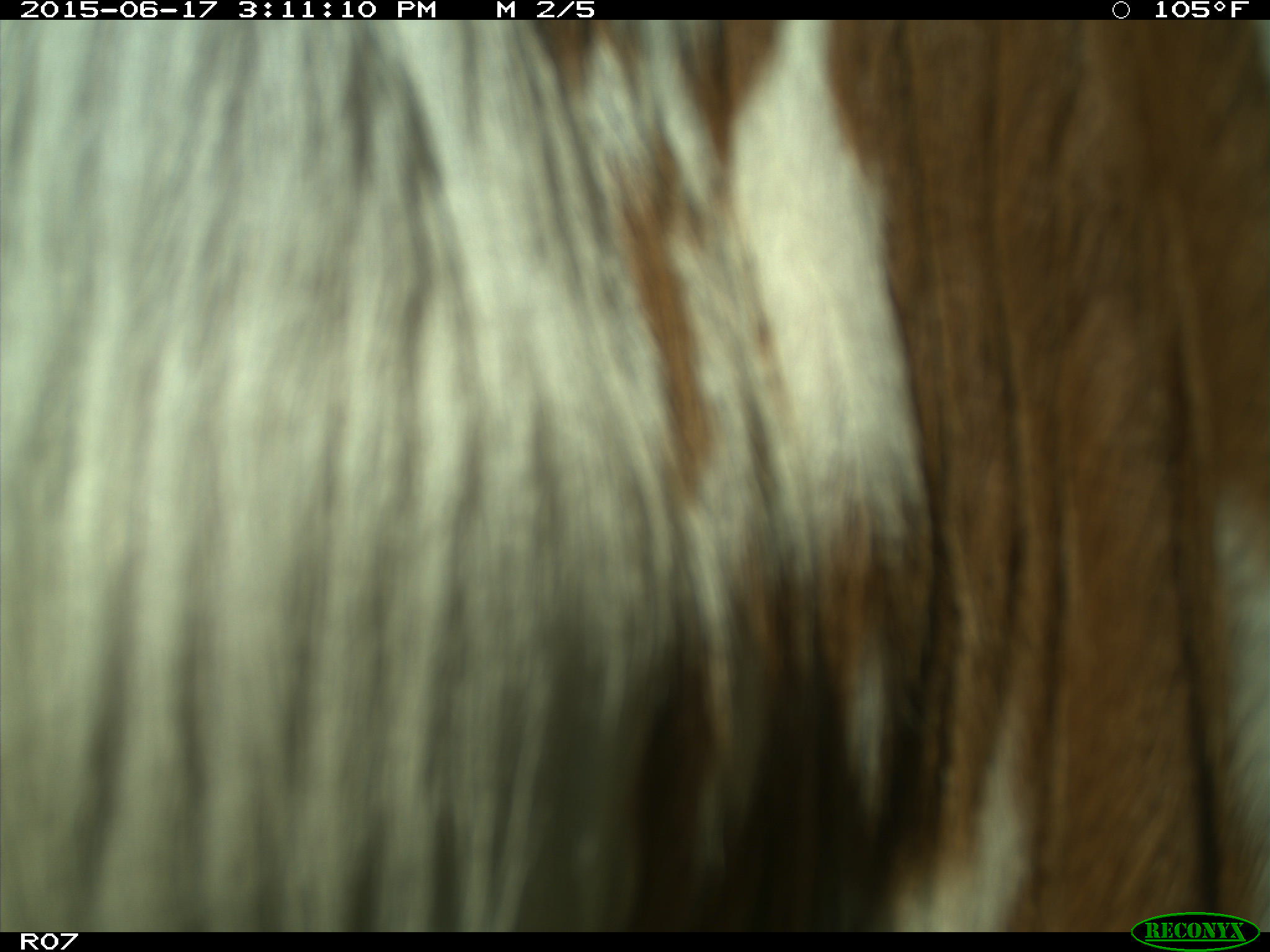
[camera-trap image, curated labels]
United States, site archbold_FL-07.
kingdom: Animalia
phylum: Chordata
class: Mammalia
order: Artiodactyla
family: Bovidae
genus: Bos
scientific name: Bos taurus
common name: domestic cow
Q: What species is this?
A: Bos taurus (domestic cow).